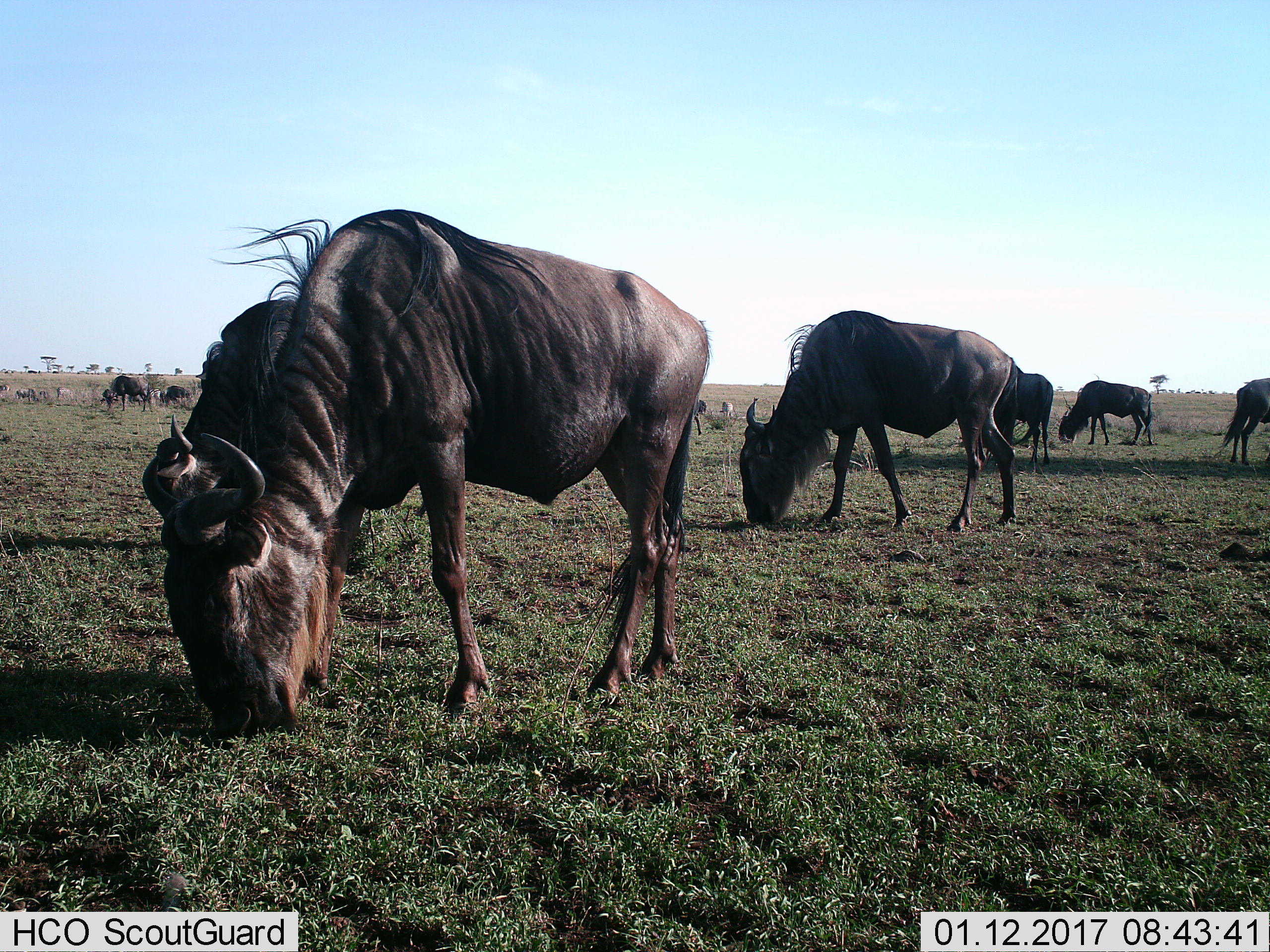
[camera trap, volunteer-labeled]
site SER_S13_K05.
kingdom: Animalia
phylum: Chordata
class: Mammalia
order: Artiodactyla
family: Bovidae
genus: Connochaetes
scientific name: Connochaetes taurinus taurinus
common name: blue wildebeest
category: wildebeestblue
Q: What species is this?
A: Wildebeestblue (blue wildebeest) (Connochaetes taurinus taurinus).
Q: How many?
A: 11-50.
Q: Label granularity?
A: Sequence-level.